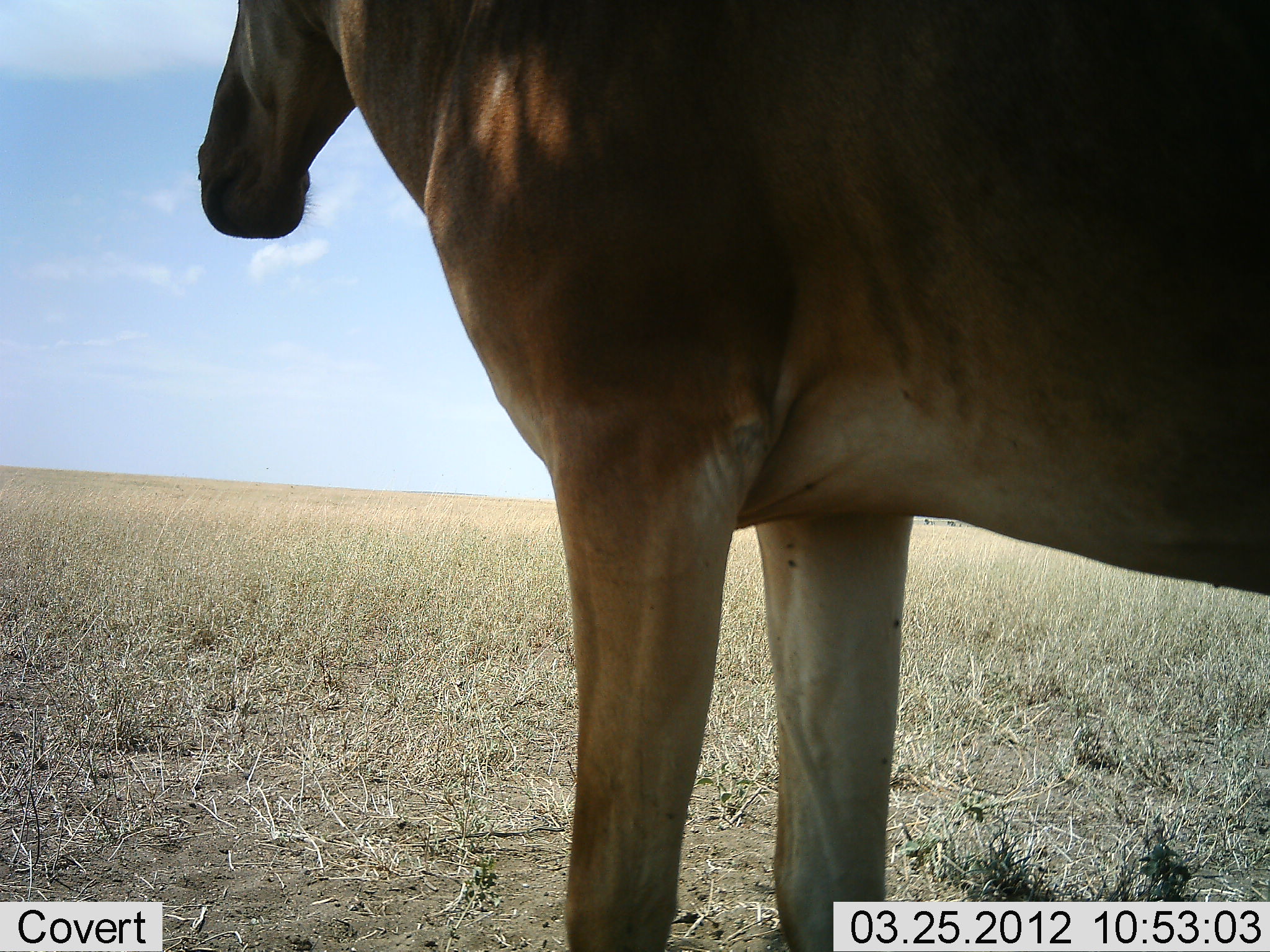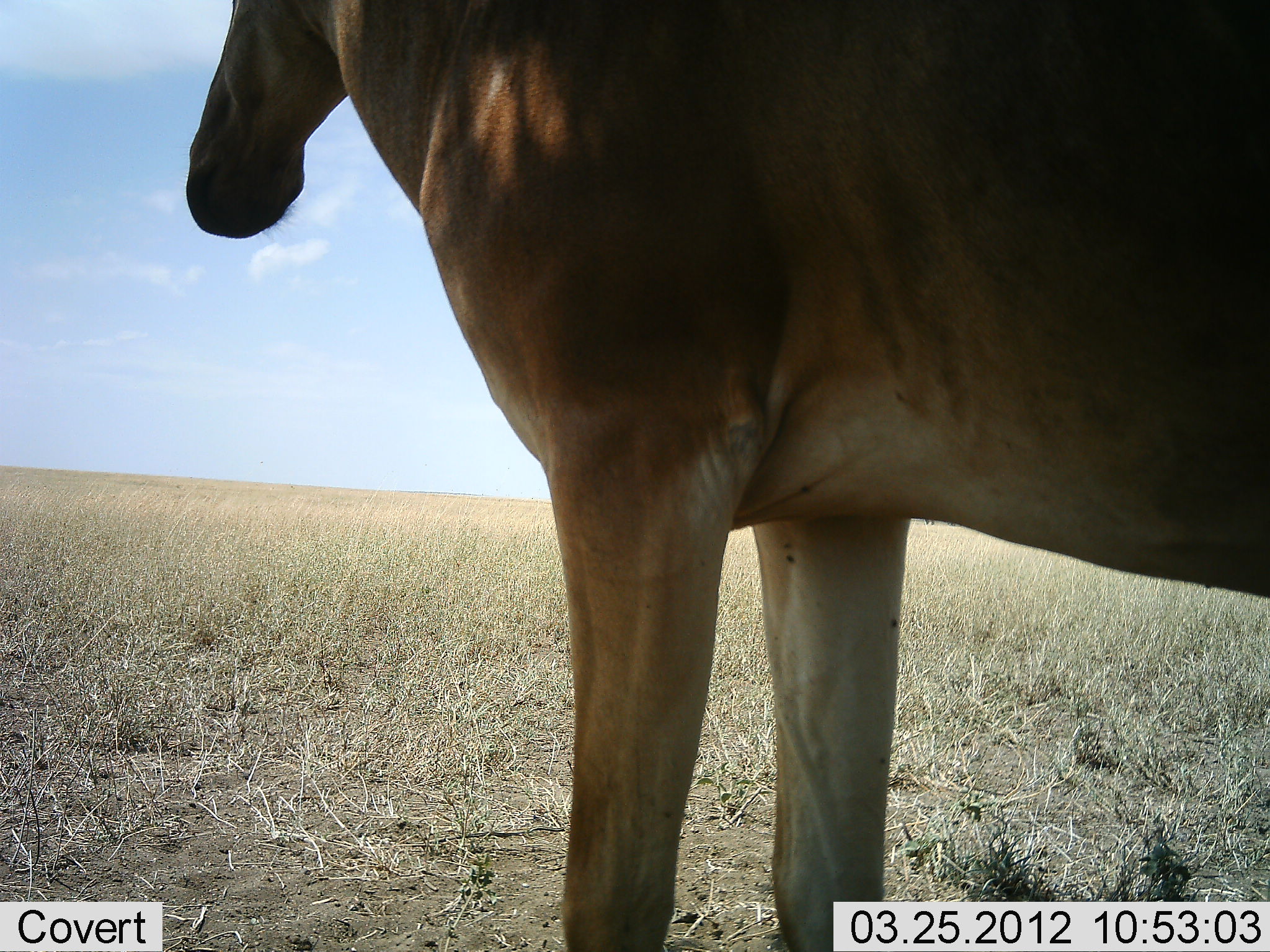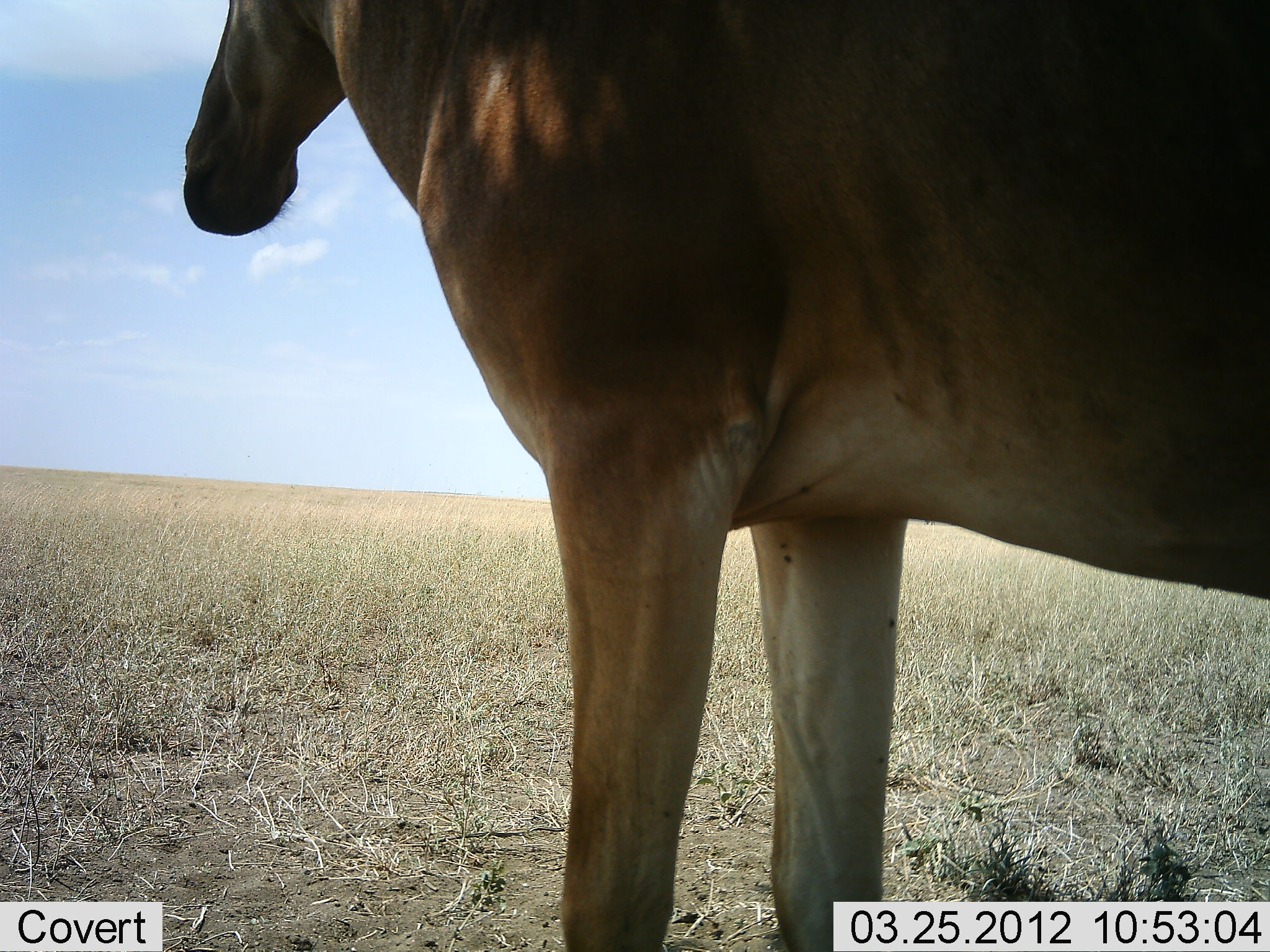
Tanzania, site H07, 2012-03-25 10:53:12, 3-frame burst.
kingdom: Animalia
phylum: Chordata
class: Mammalia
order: Artiodactyla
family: Bovidae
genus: Alcelaphus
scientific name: Alcelaphus buselaphus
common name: hartebeest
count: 1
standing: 95%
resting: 10%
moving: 5%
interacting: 0%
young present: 0%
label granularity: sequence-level